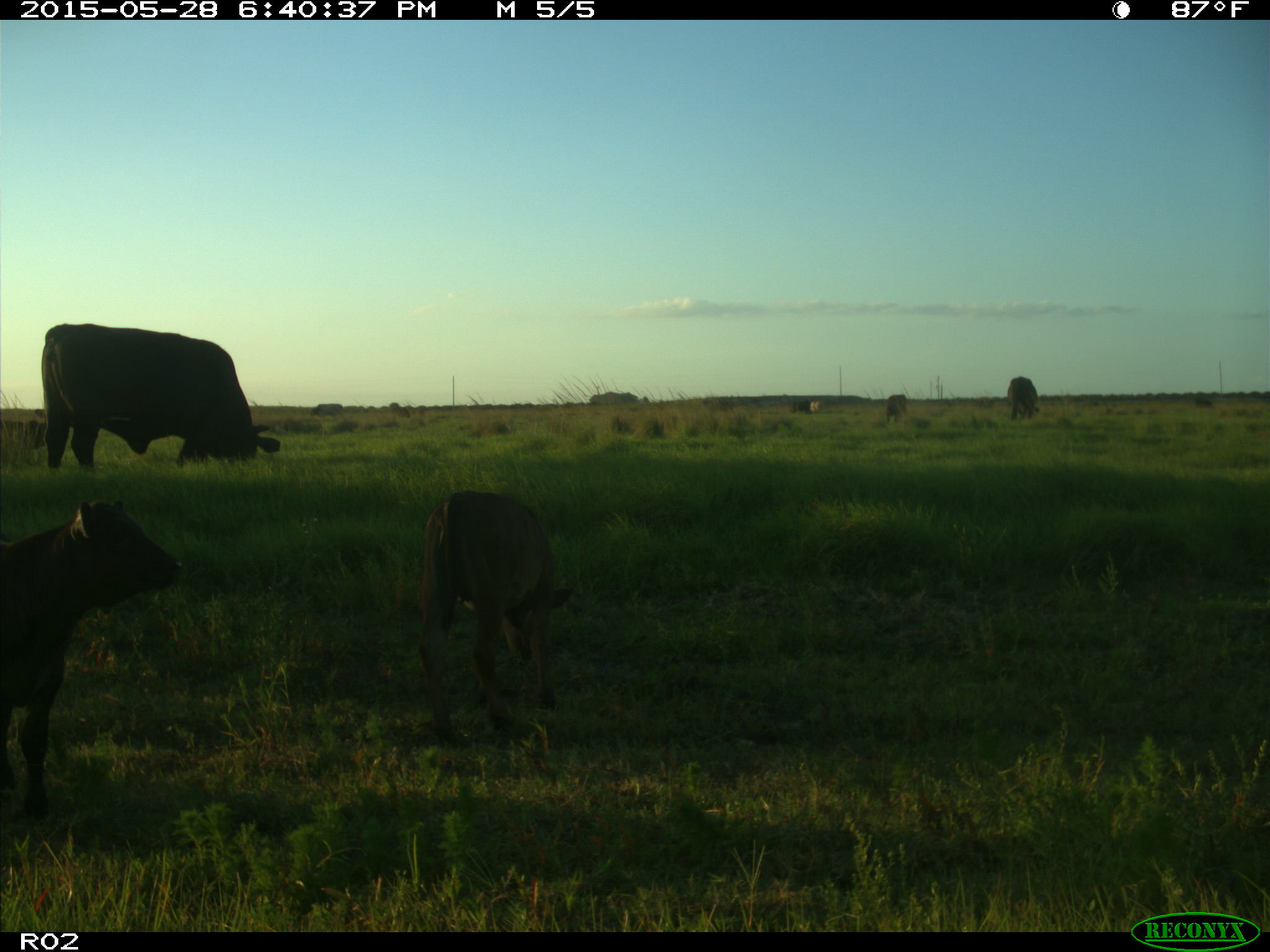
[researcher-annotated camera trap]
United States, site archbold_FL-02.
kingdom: Animalia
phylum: Chordata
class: Mammalia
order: Artiodactyla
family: Bovidae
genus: Bos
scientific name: Bos taurus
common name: domestic cow